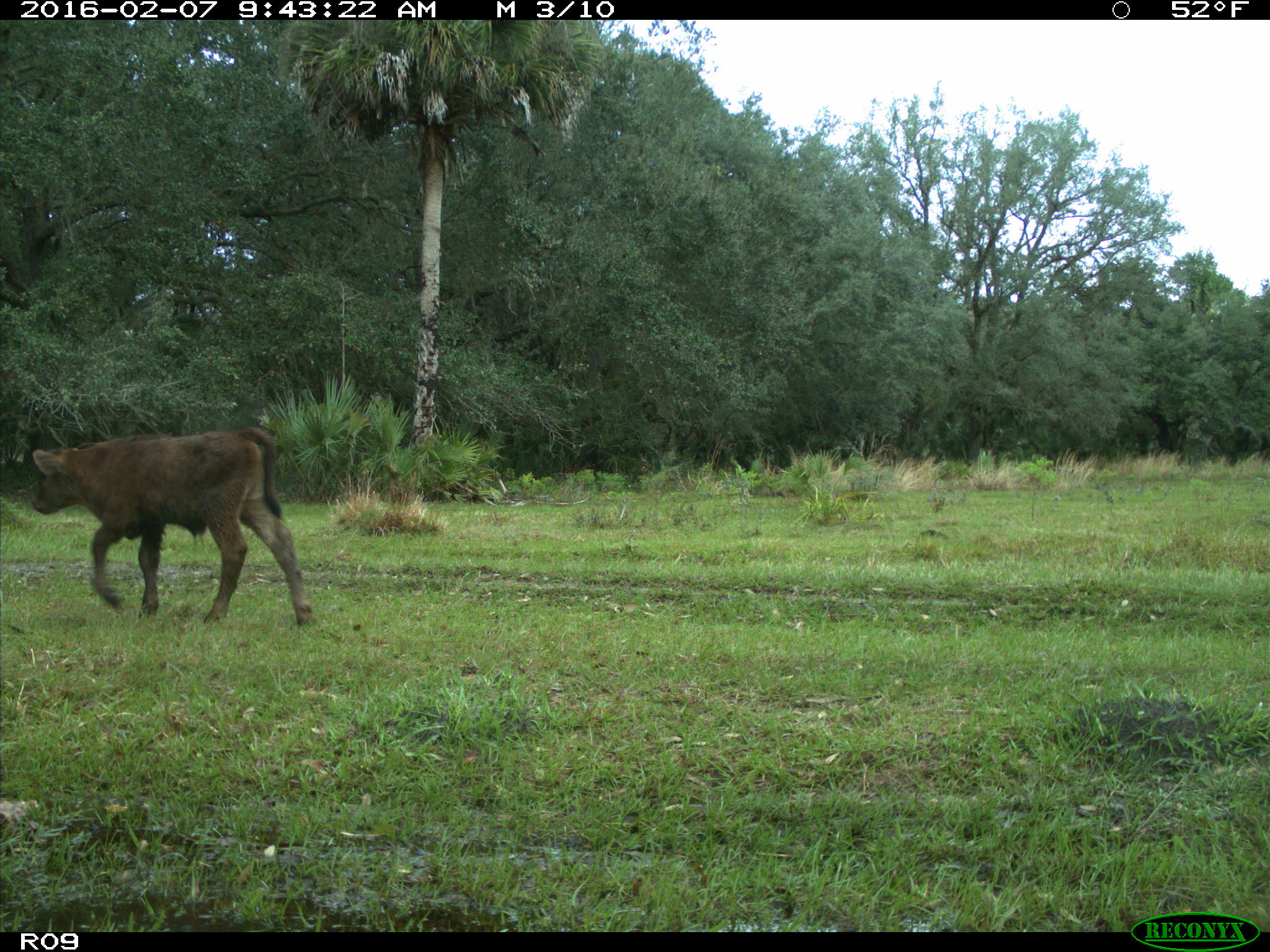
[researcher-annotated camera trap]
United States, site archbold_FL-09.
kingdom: Animalia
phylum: Chordata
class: Mammalia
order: Artiodactyla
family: Bovidae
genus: Bos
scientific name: Bos taurus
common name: domestic cow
Bos taurus (domestic cow).